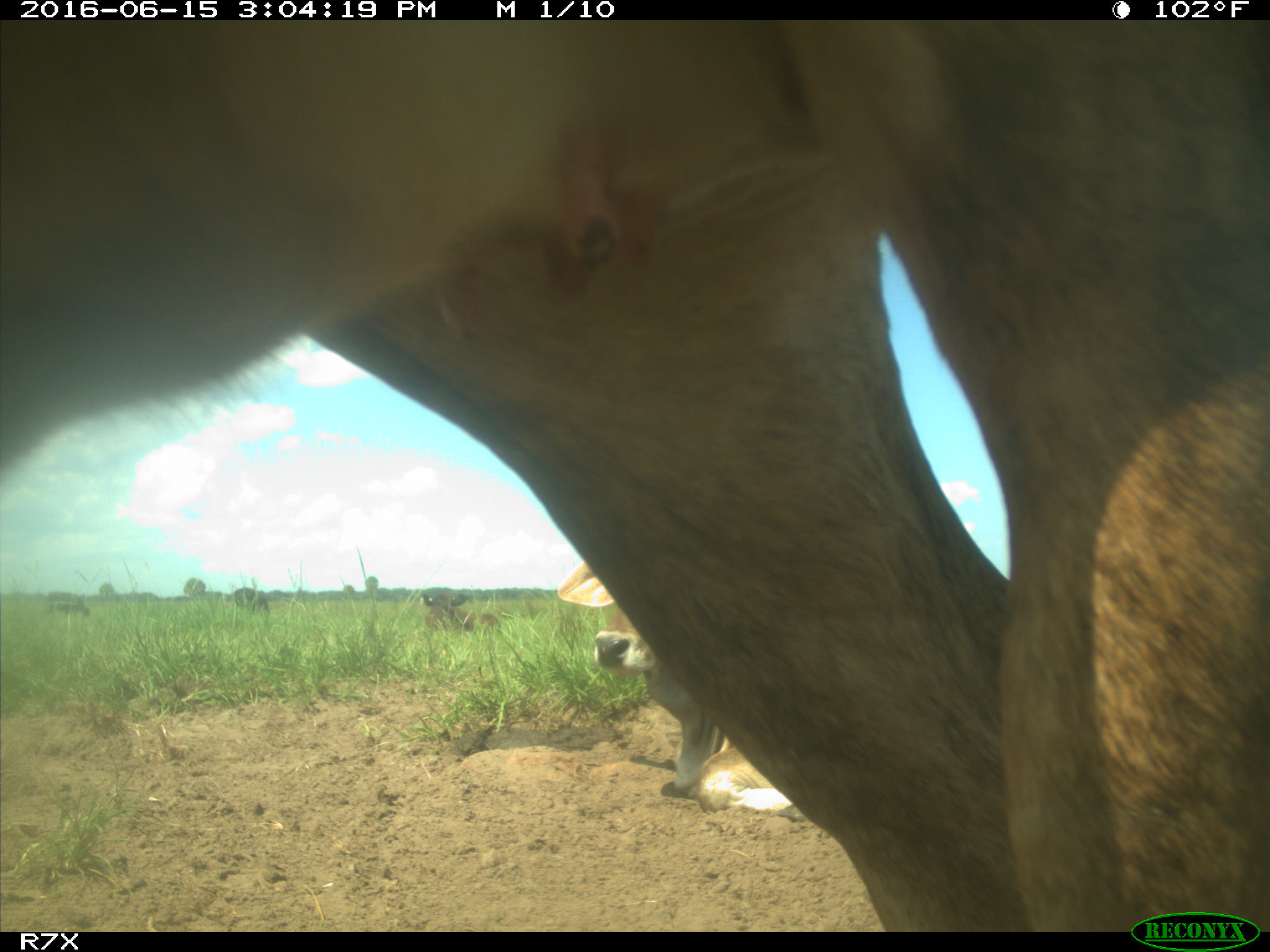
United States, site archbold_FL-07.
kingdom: Animalia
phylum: Chordata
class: Mammalia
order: Artiodactyla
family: Bovidae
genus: Bos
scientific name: Bos taurus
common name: domestic cow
Bos taurus (domestic cow).